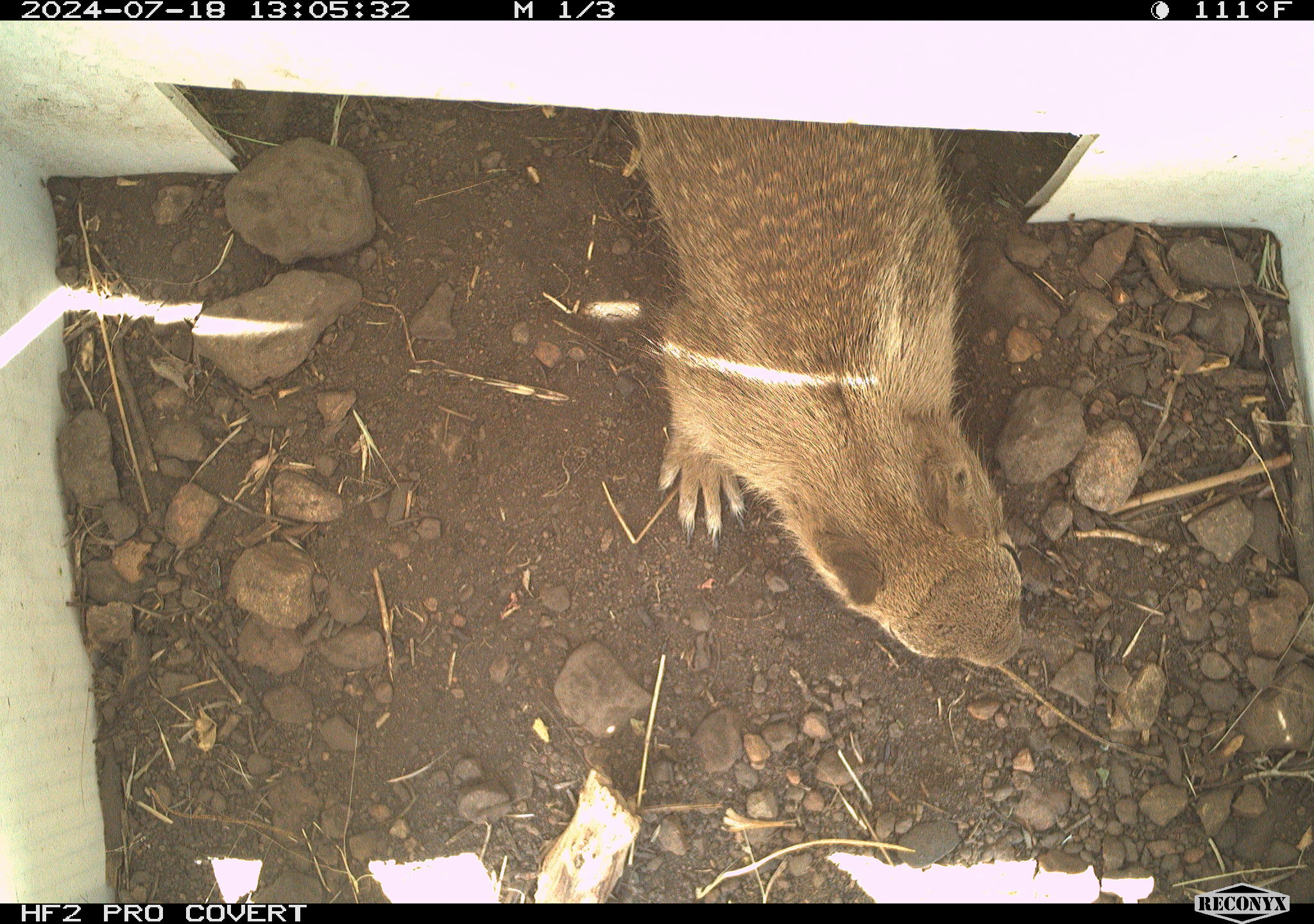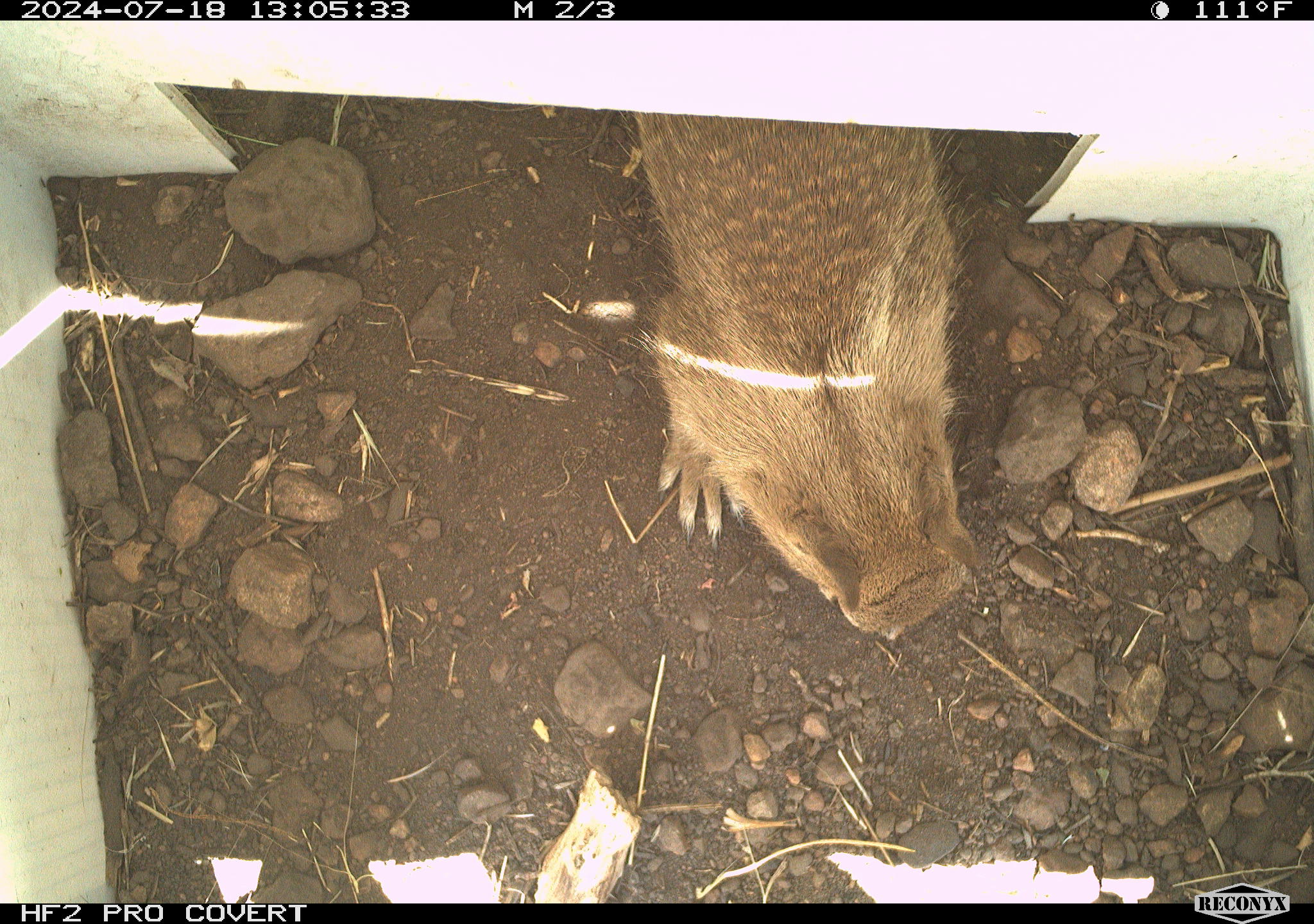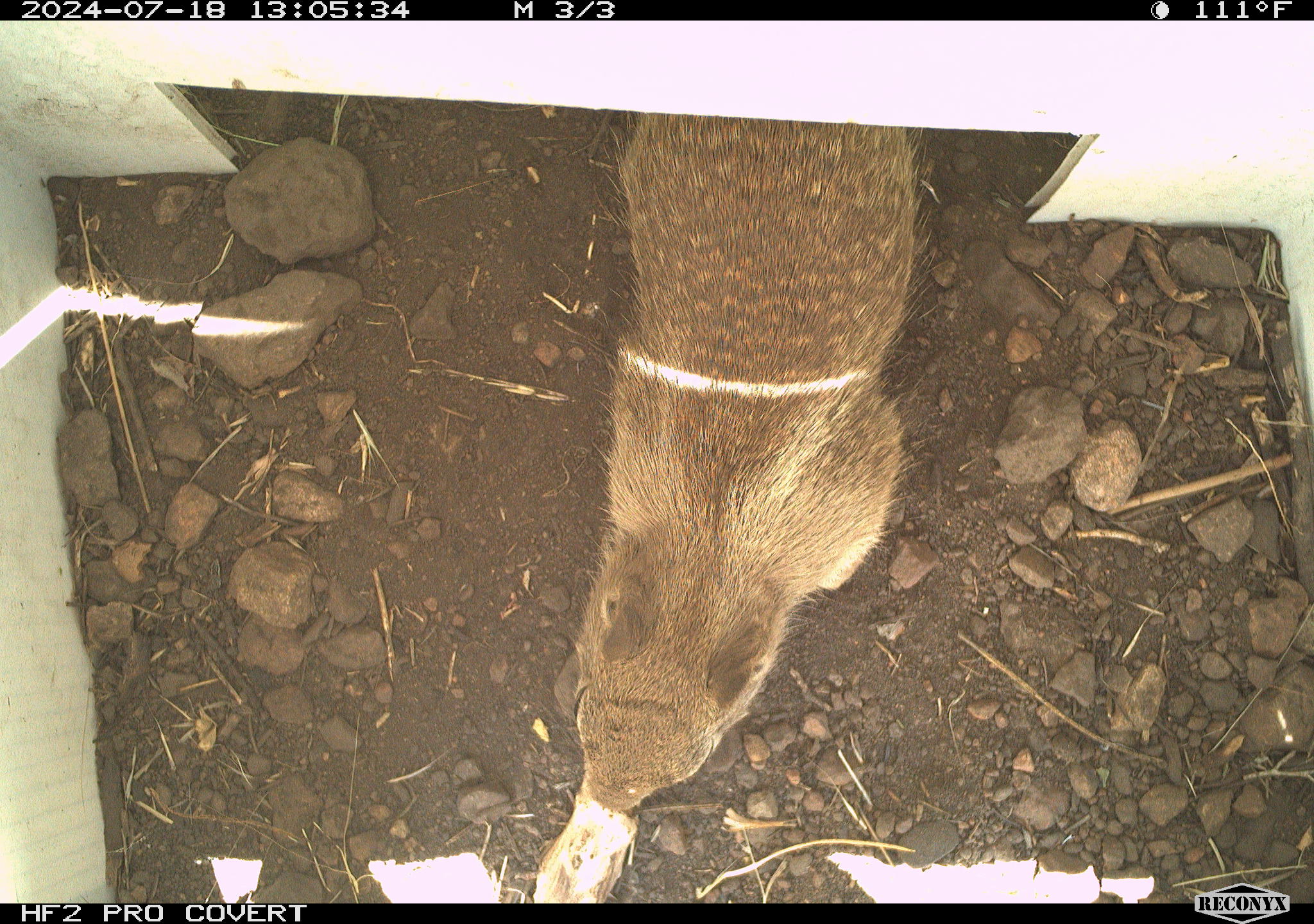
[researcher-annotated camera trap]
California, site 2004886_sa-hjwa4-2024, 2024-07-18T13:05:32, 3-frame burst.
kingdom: Animalia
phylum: Chordata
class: Mammalia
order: Rodentia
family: Sciuridae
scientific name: Sciuridae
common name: squirrels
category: sciuridae family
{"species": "sciuridae family (squirrels) (Sciuridae)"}